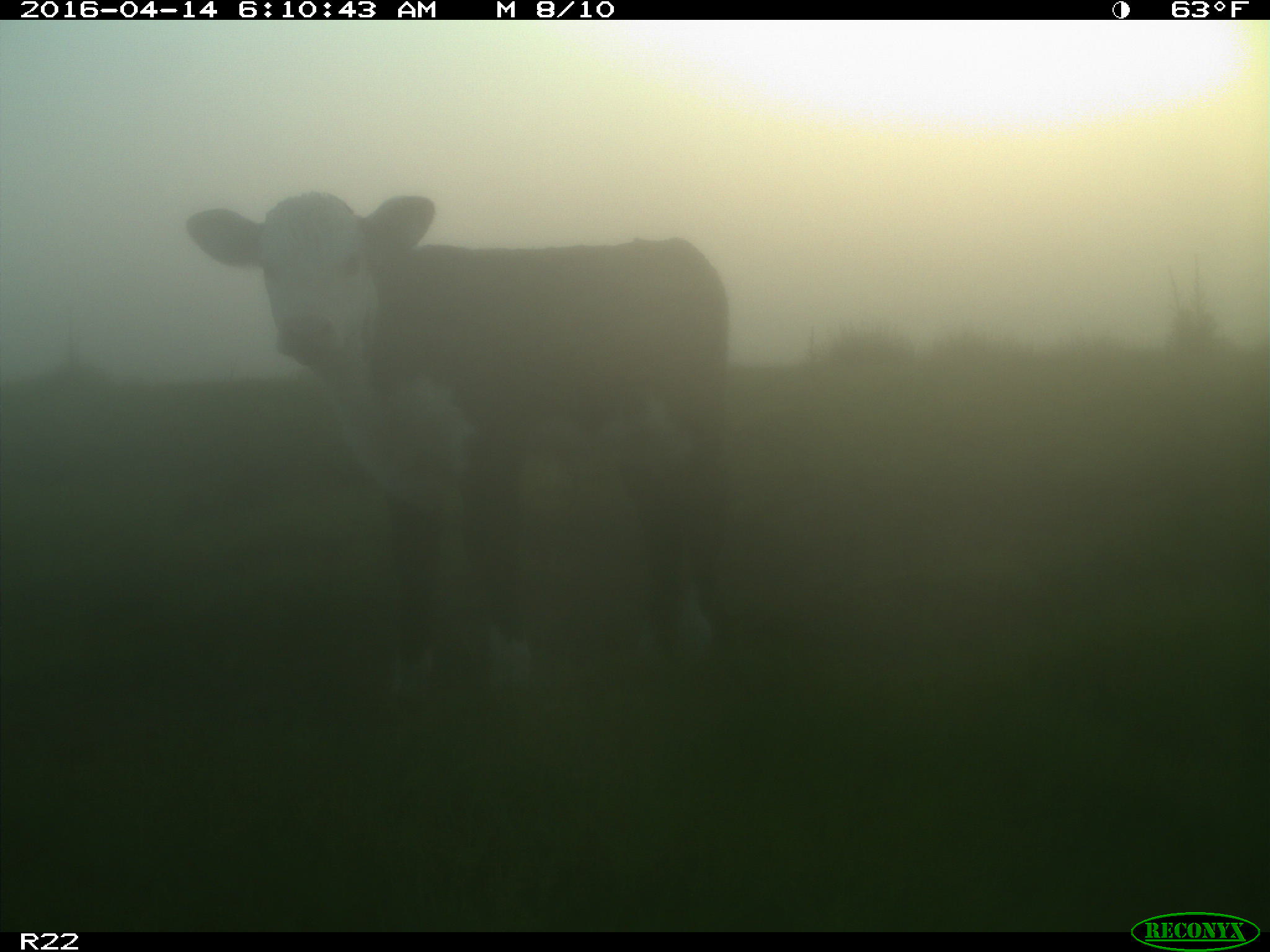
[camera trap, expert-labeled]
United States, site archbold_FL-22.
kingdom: Animalia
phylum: Chordata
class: Mammalia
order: Artiodactyla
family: Bovidae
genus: Bos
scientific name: Bos taurus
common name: domestic cow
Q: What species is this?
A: Bos taurus (domestic cow).